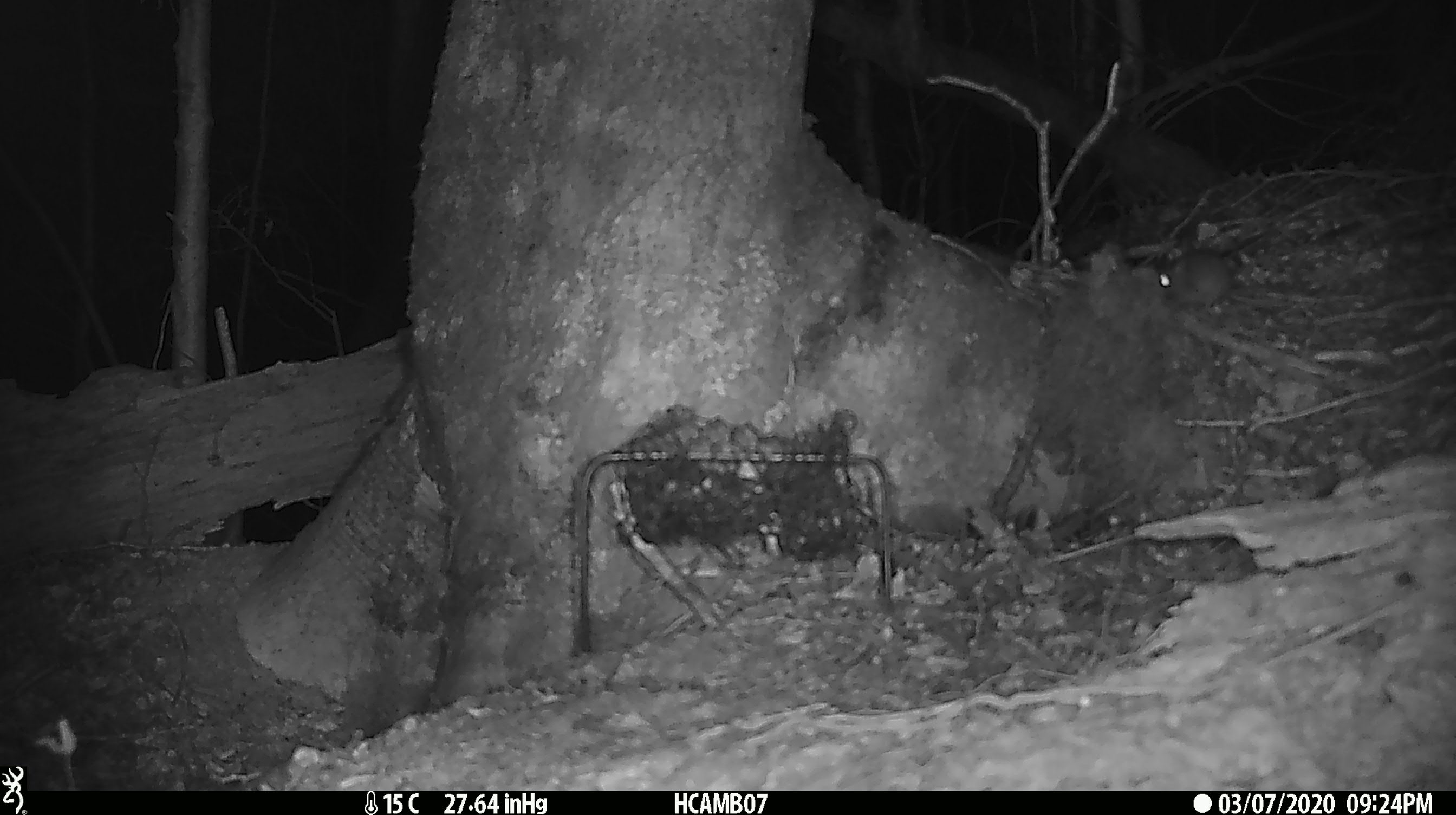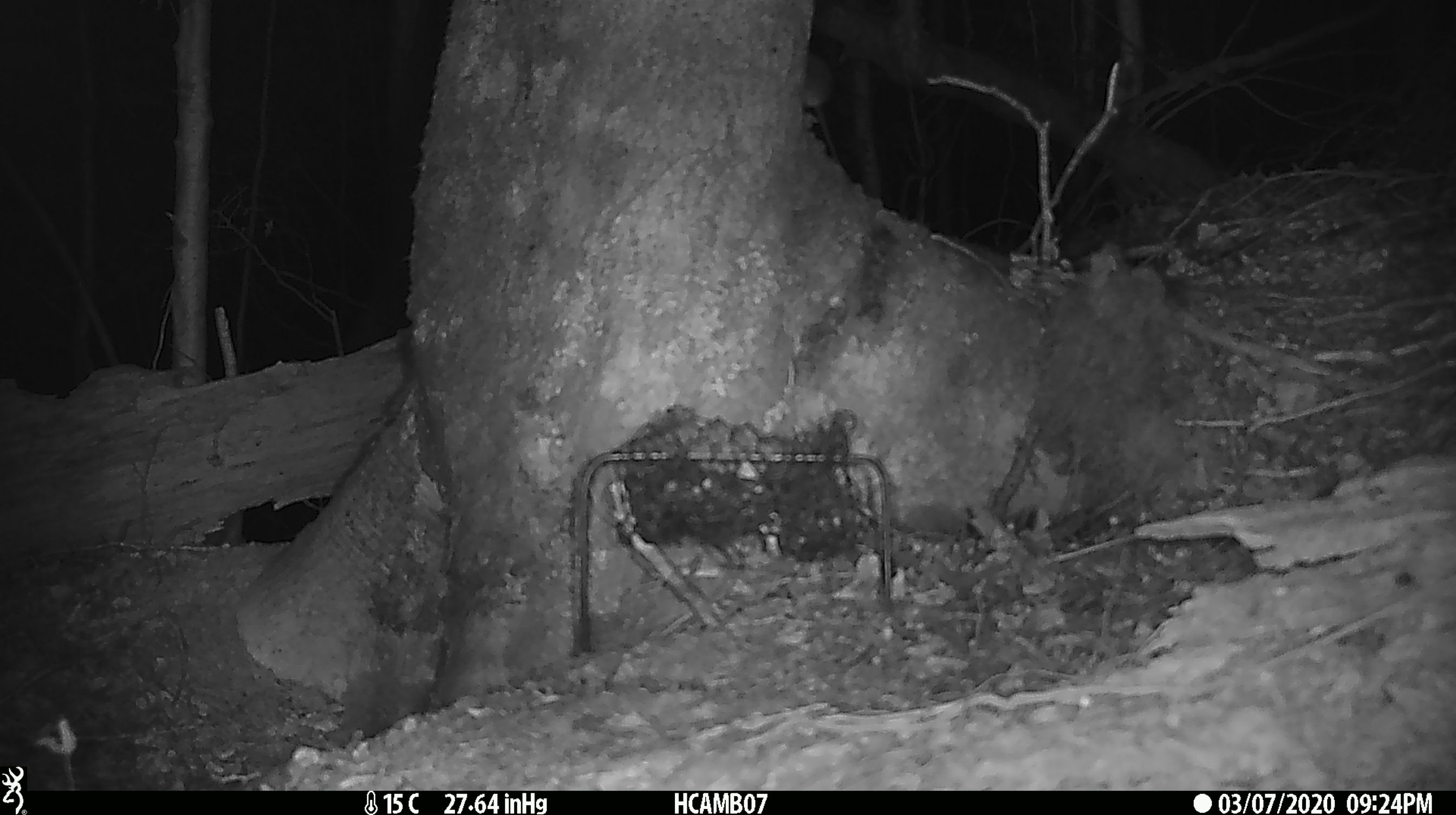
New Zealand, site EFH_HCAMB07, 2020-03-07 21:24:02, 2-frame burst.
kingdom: Animalia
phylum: Chordata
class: Mammalia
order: Rodentia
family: Muridae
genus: Mus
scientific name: Mus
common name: mouse